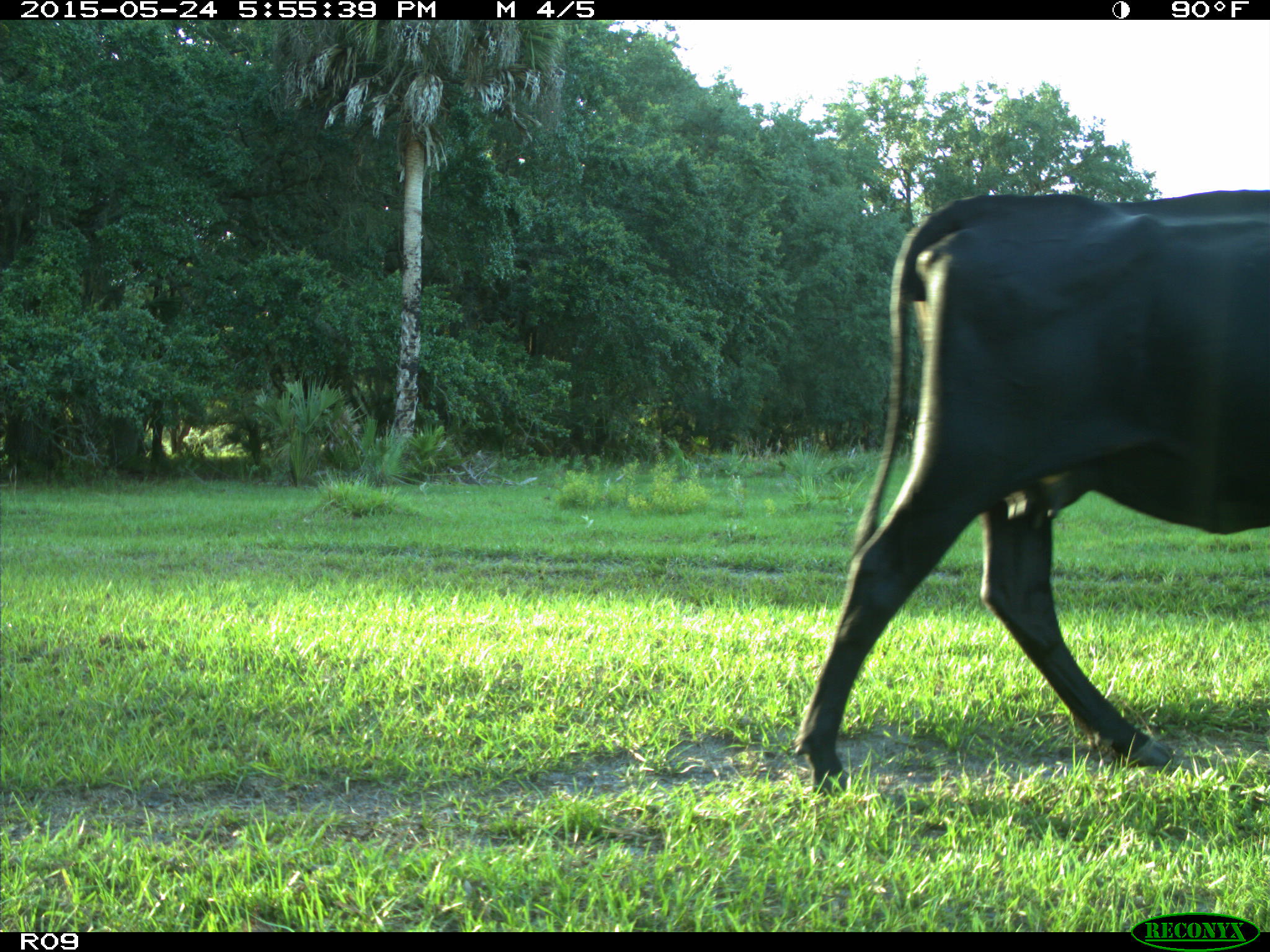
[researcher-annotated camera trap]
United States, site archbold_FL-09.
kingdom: Animalia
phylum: Chordata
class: Mammalia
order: Artiodactyla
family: Bovidae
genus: Bos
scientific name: Bos taurus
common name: domestic cow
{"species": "Bos taurus (domestic cow)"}